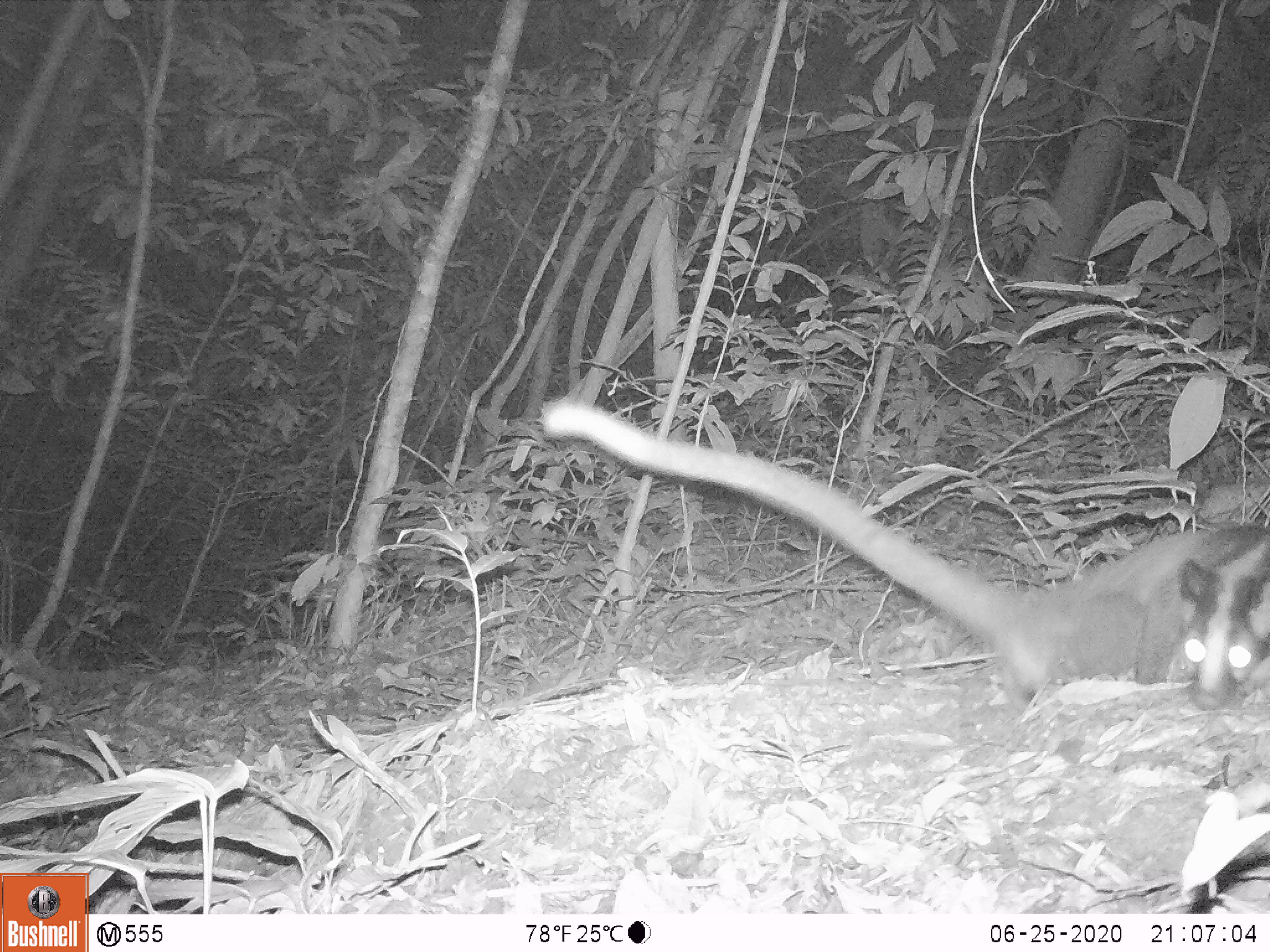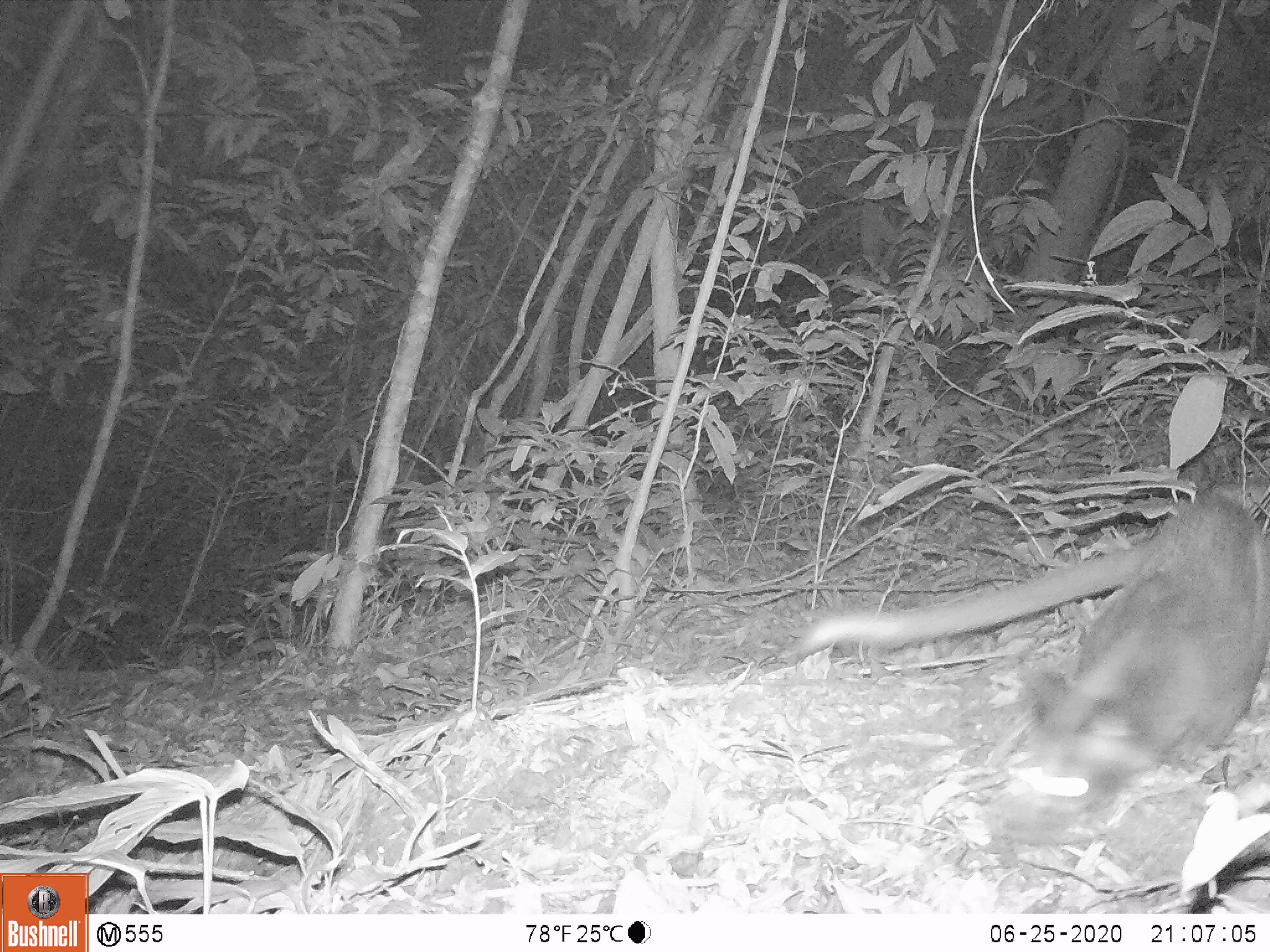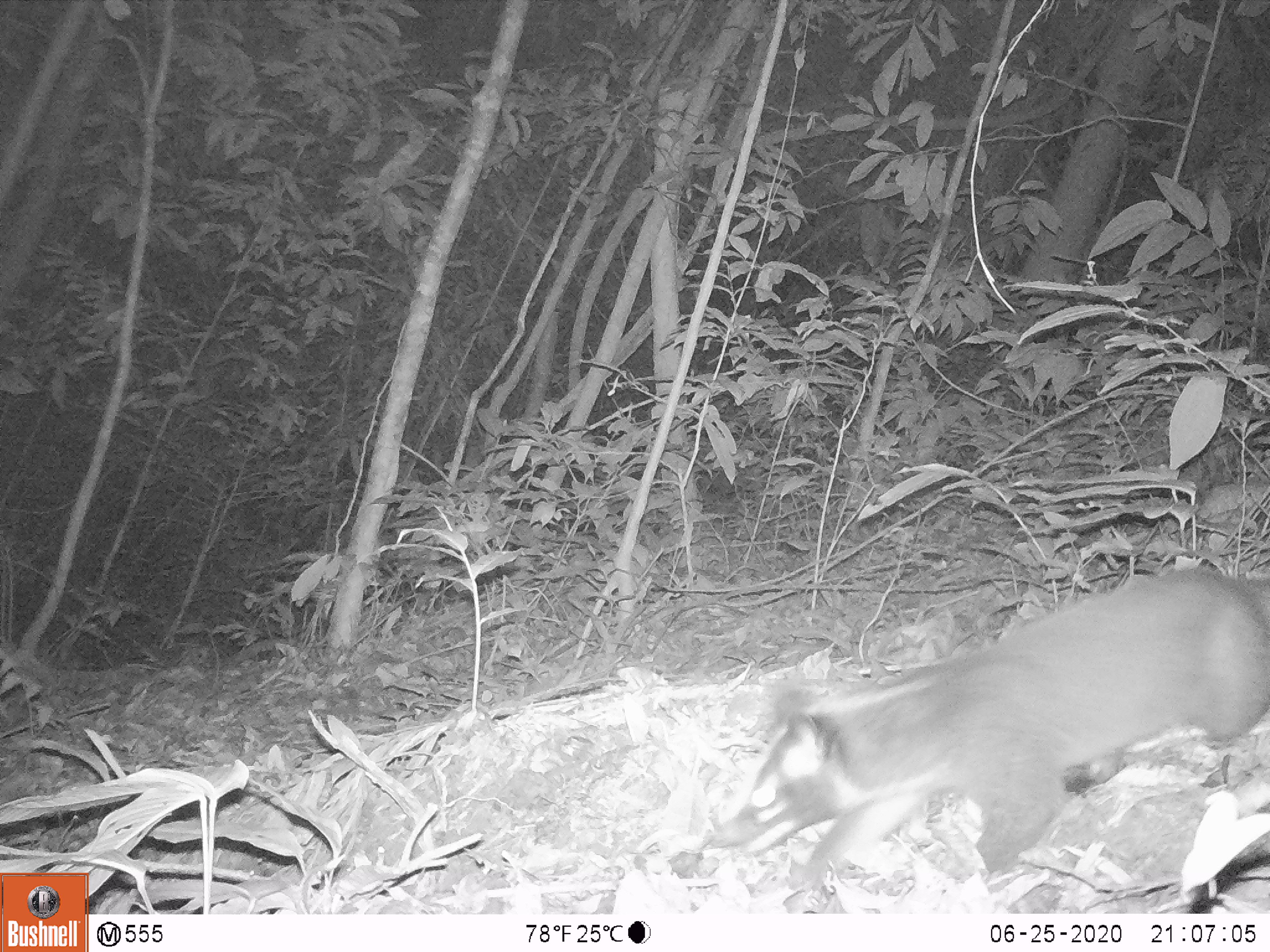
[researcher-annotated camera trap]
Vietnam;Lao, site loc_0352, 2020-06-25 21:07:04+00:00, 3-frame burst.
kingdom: Animalia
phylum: Chordata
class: Mammalia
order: Carnivora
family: Viverridae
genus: Paguma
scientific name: Paguma larvata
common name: masked palm civet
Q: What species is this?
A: Masked palm civet (Paguma larvata).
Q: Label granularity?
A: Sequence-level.